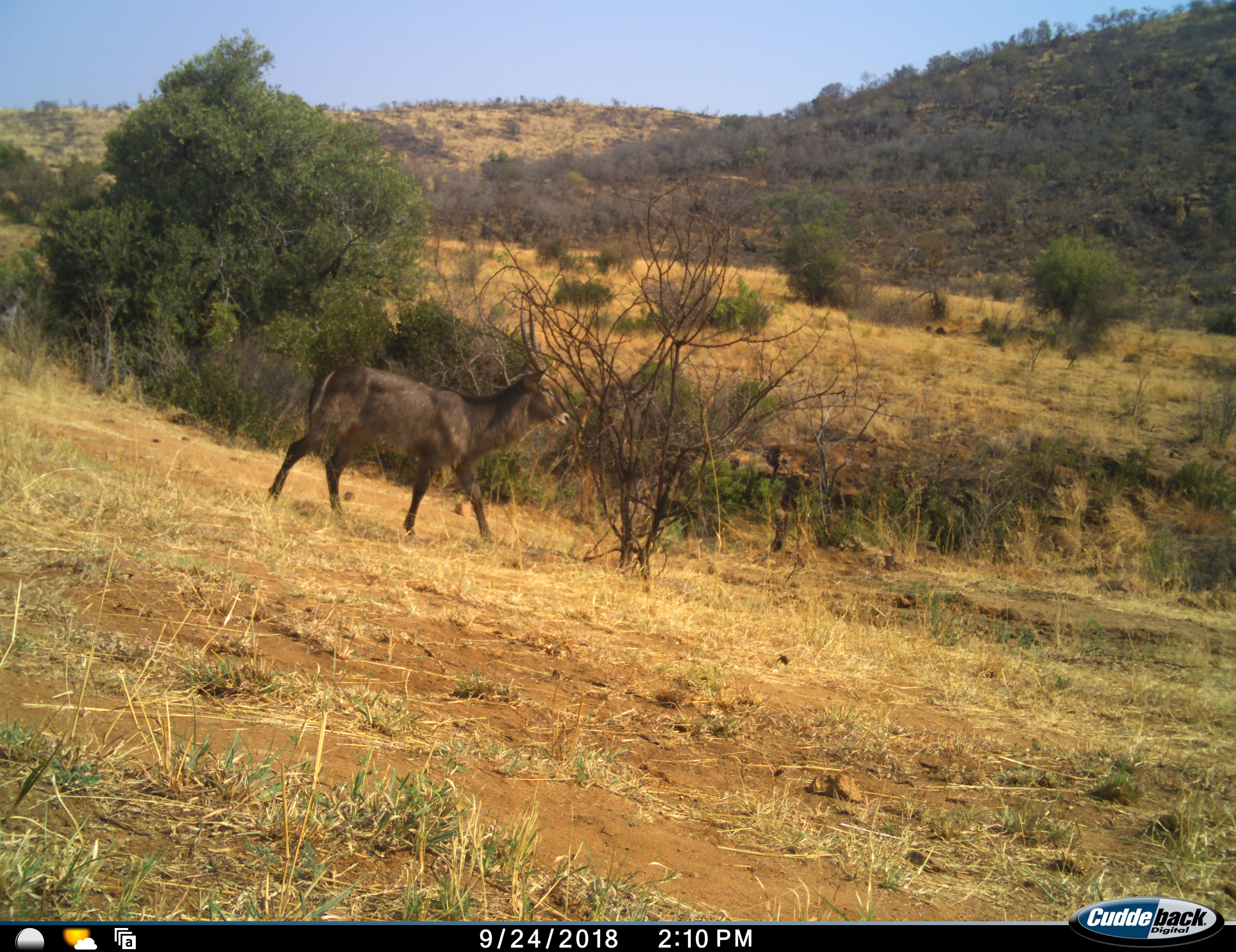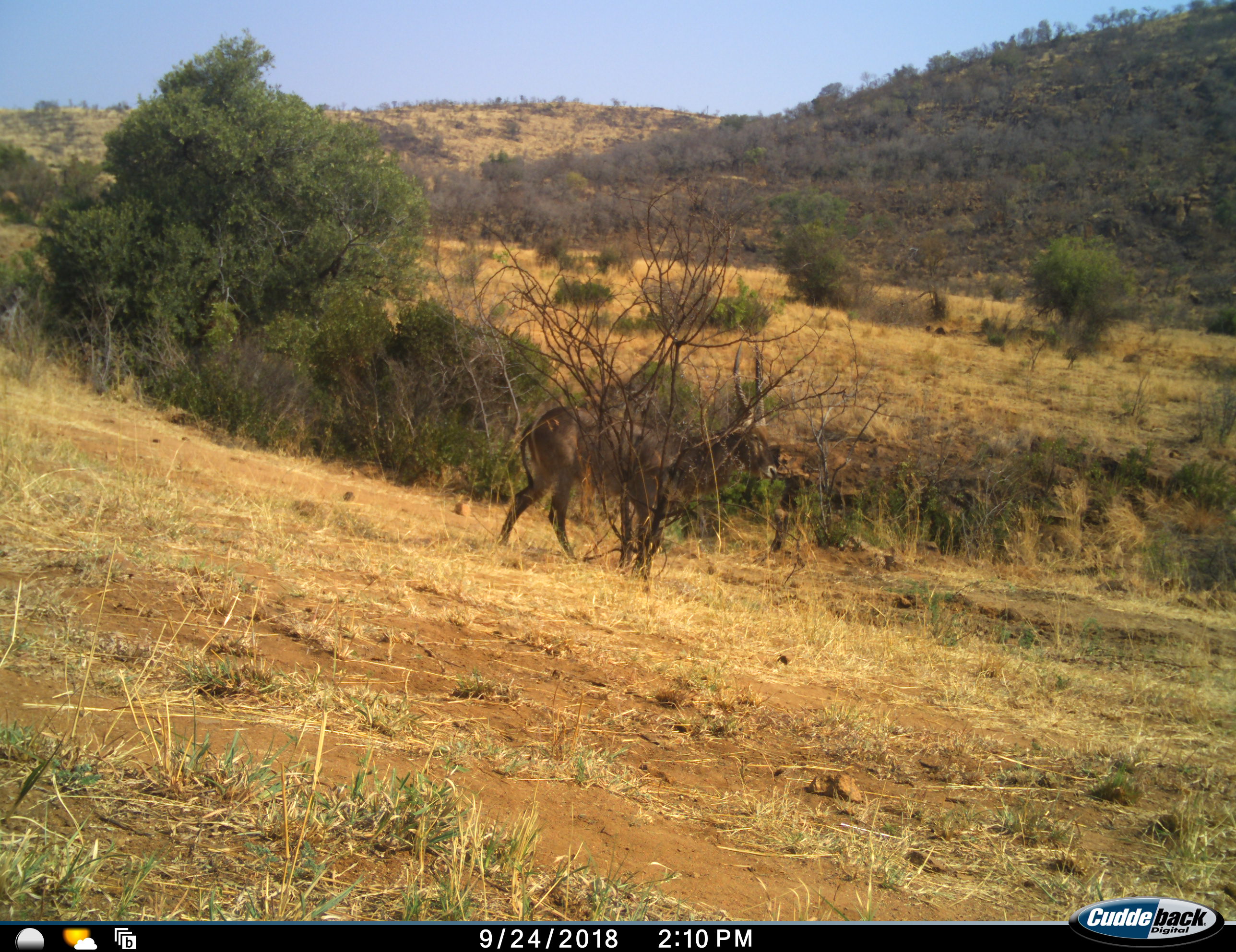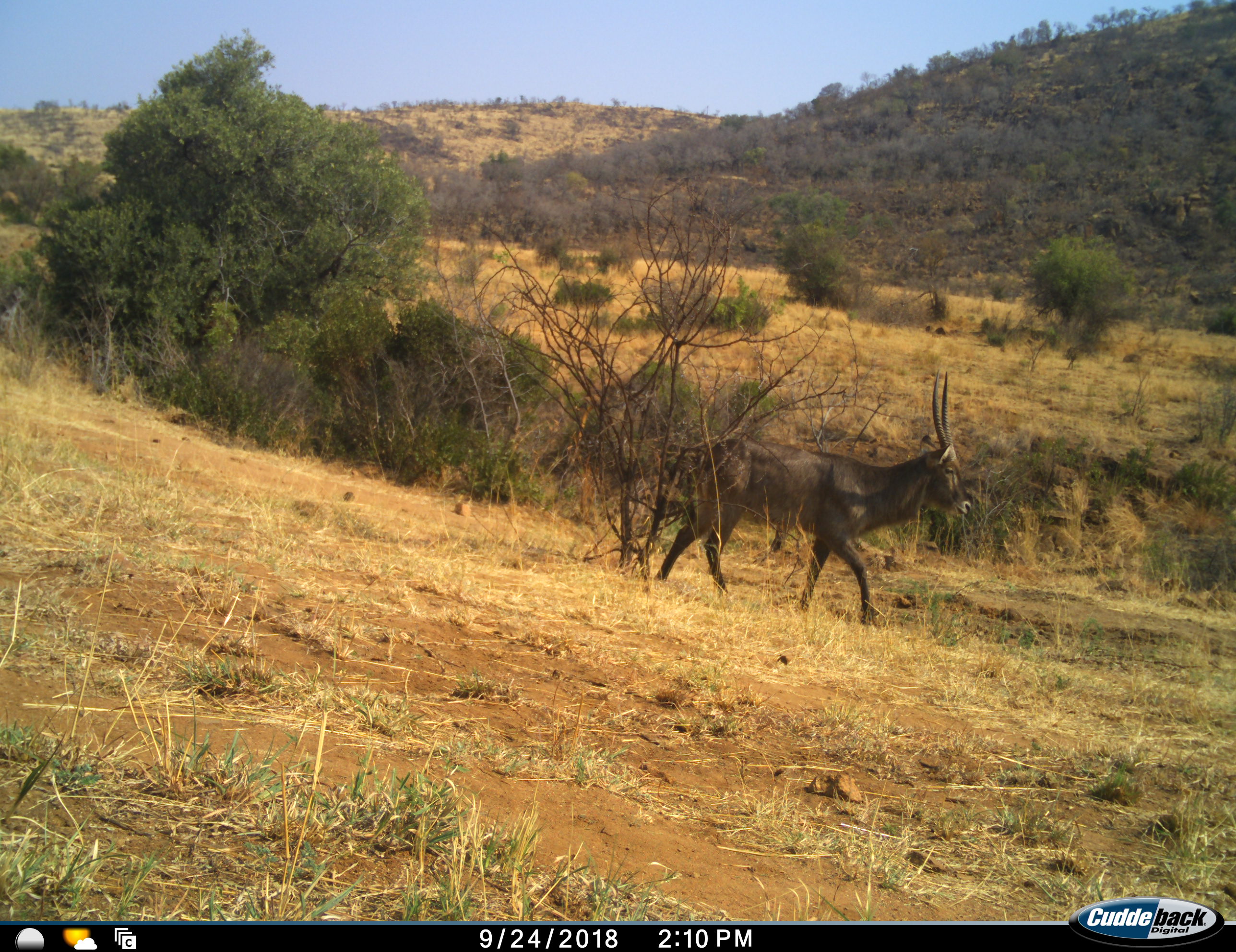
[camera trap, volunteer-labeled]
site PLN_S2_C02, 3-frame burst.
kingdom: Animalia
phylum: Chordata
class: Mammalia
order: Artiodactyla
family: Bovidae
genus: Kobus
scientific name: Kobus ellipsiprymnus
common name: waterbuck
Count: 1.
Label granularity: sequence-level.